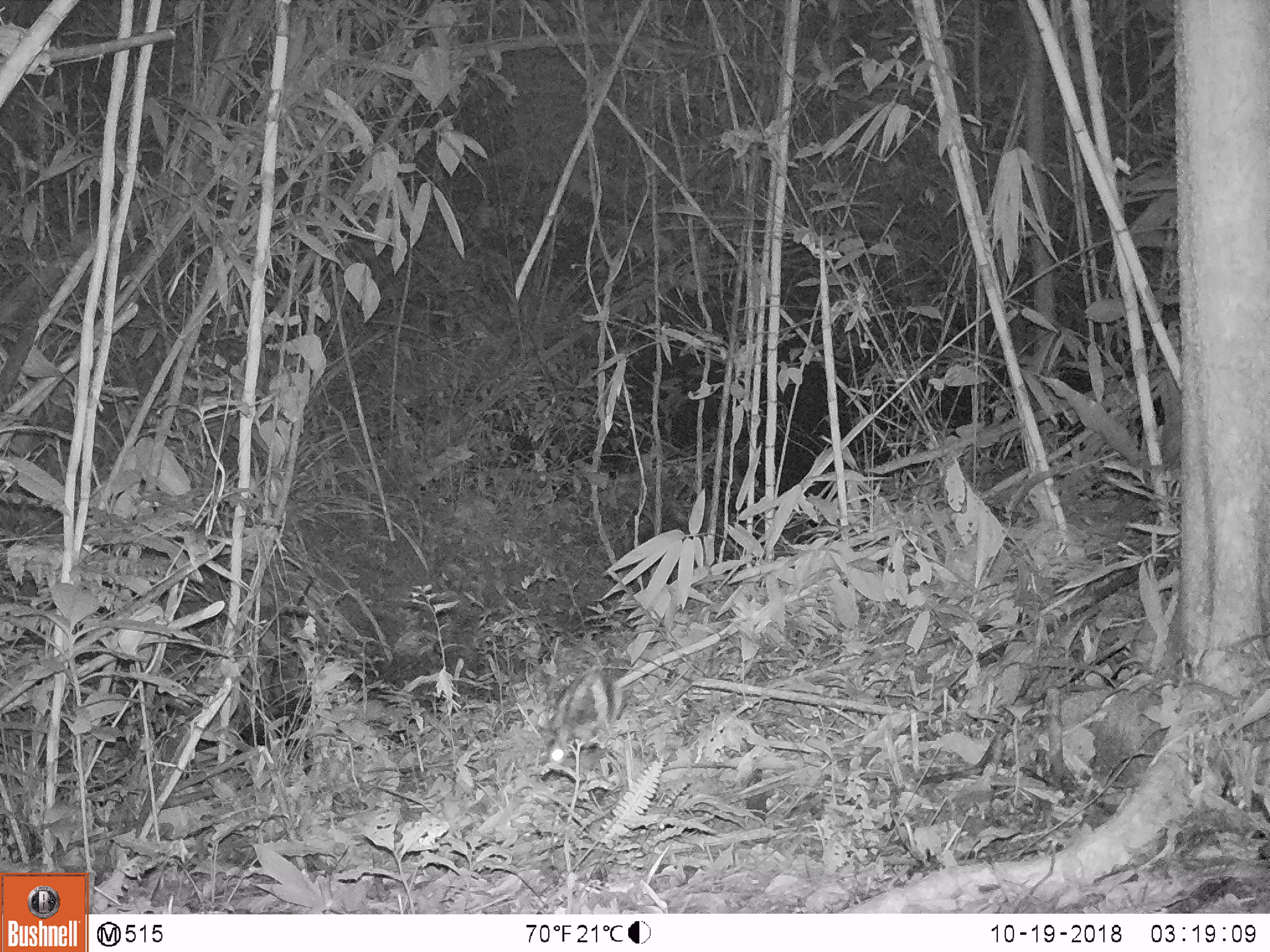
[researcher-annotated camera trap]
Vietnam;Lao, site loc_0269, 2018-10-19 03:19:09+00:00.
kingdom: Animalia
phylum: Chordata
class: Mammalia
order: Lagomorpha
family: Leporidae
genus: Nesolagus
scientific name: Nesolagus timminsi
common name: annamite striped rabbit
Annamite striped rabbit (Nesolagus timminsi). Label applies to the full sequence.